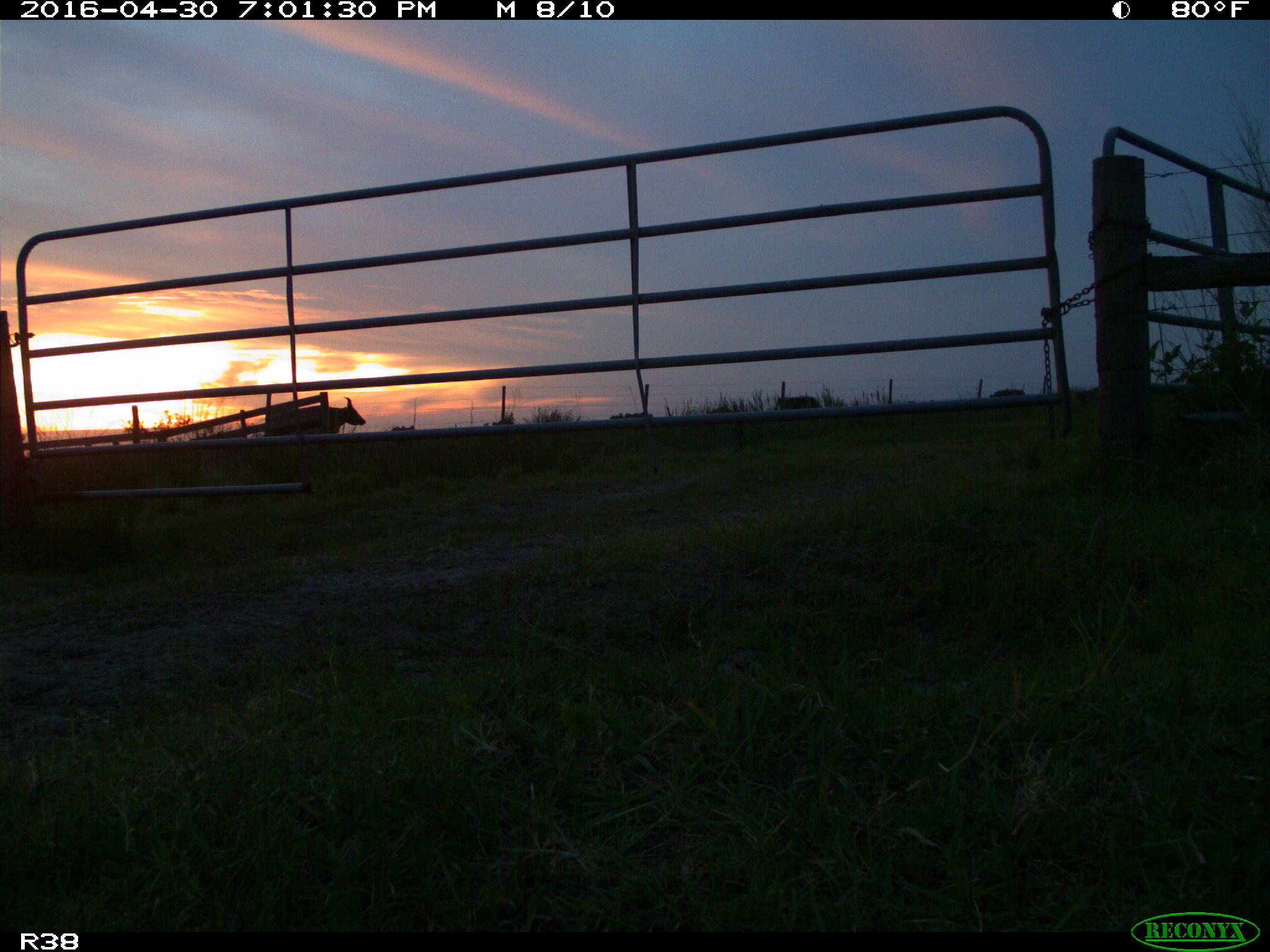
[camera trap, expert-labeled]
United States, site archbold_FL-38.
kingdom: Animalia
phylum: Chordata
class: Mammalia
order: Artiodactyla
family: Bovidae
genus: Bos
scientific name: Bos taurus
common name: domestic cow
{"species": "Bos taurus (domestic cow)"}